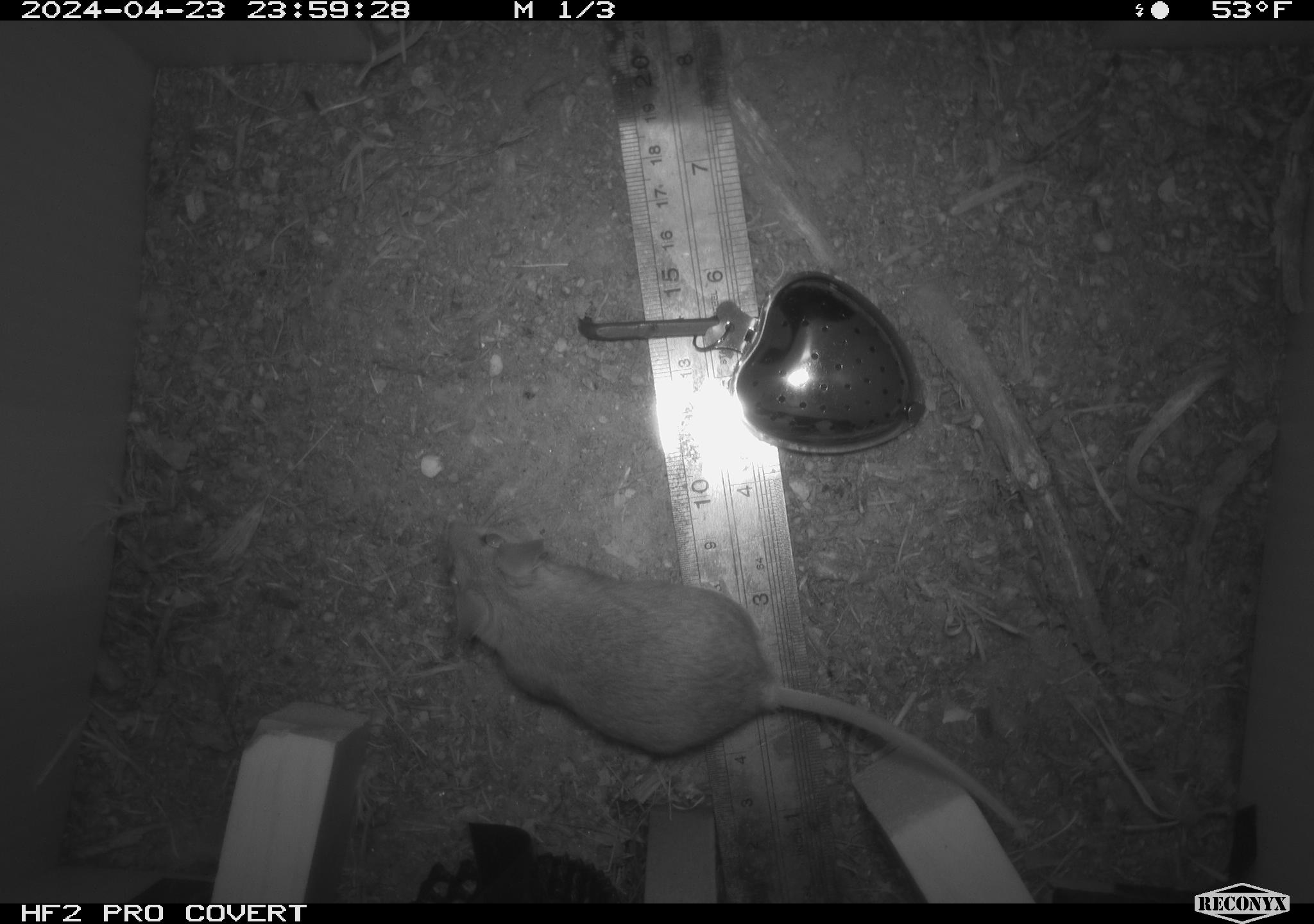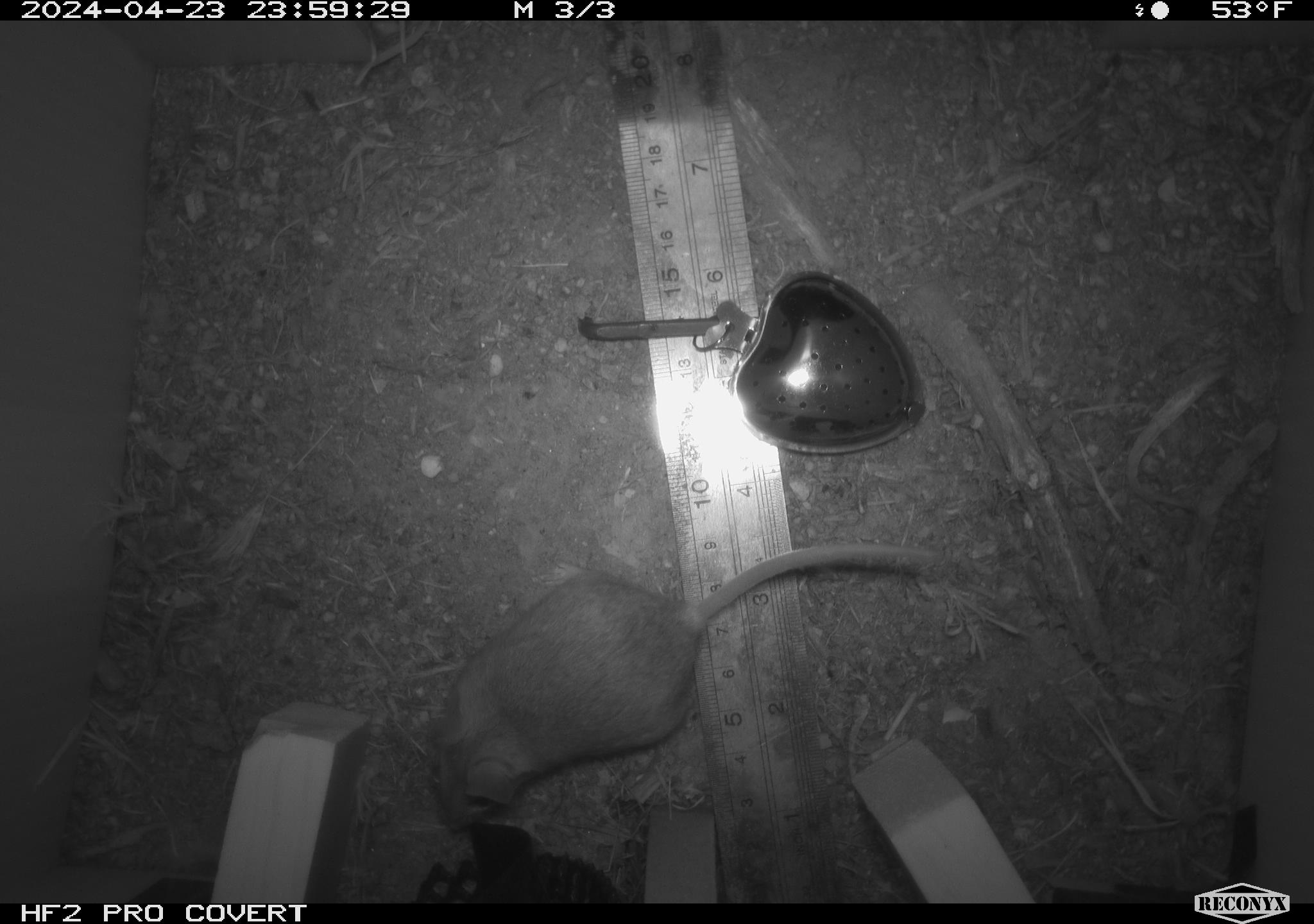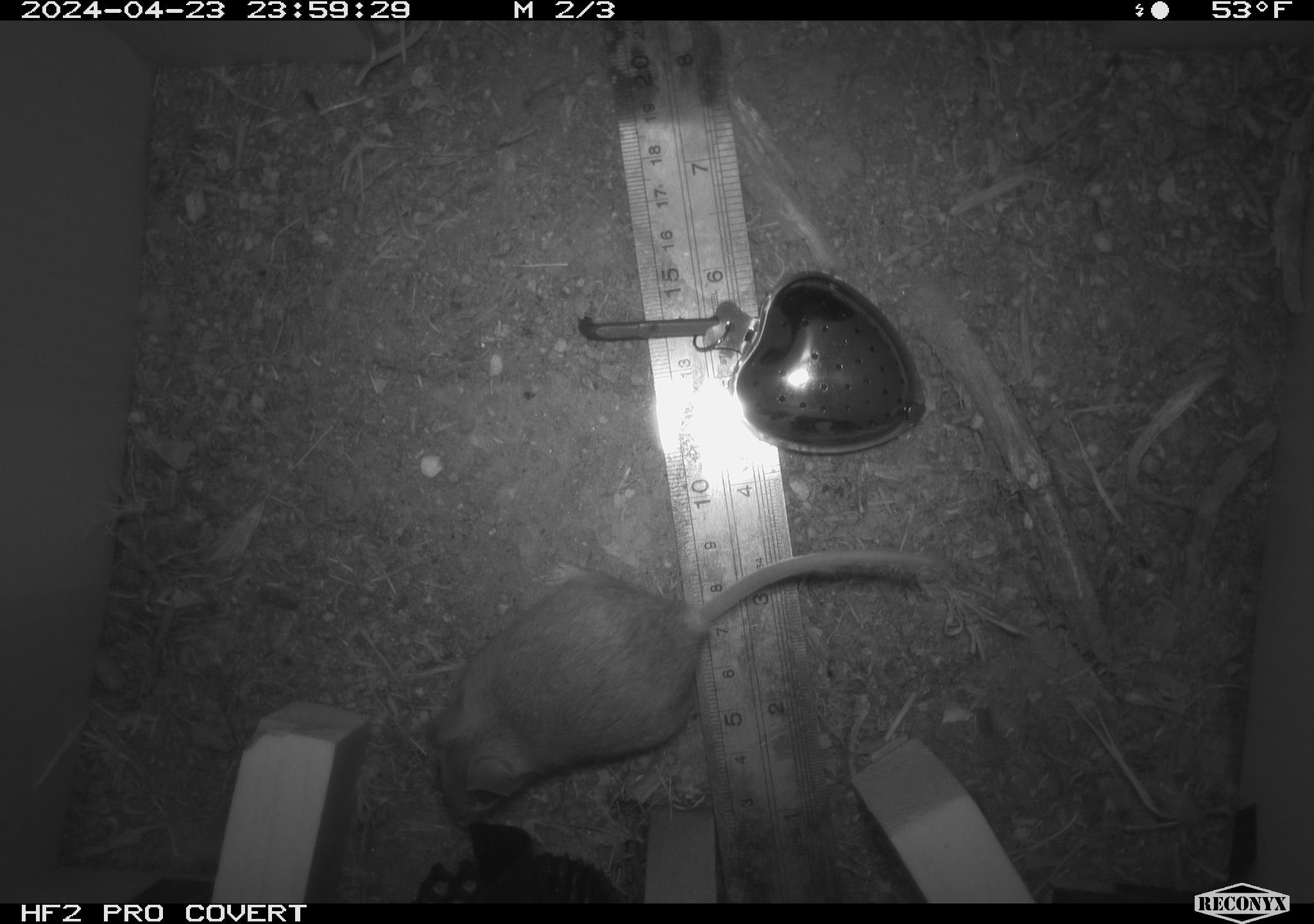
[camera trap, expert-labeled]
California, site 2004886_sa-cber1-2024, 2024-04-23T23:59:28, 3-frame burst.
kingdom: Animalia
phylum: Chordata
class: Mammalia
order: Rodentia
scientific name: Rodentia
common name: mouse species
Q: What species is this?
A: Mouse species (Rodentia).